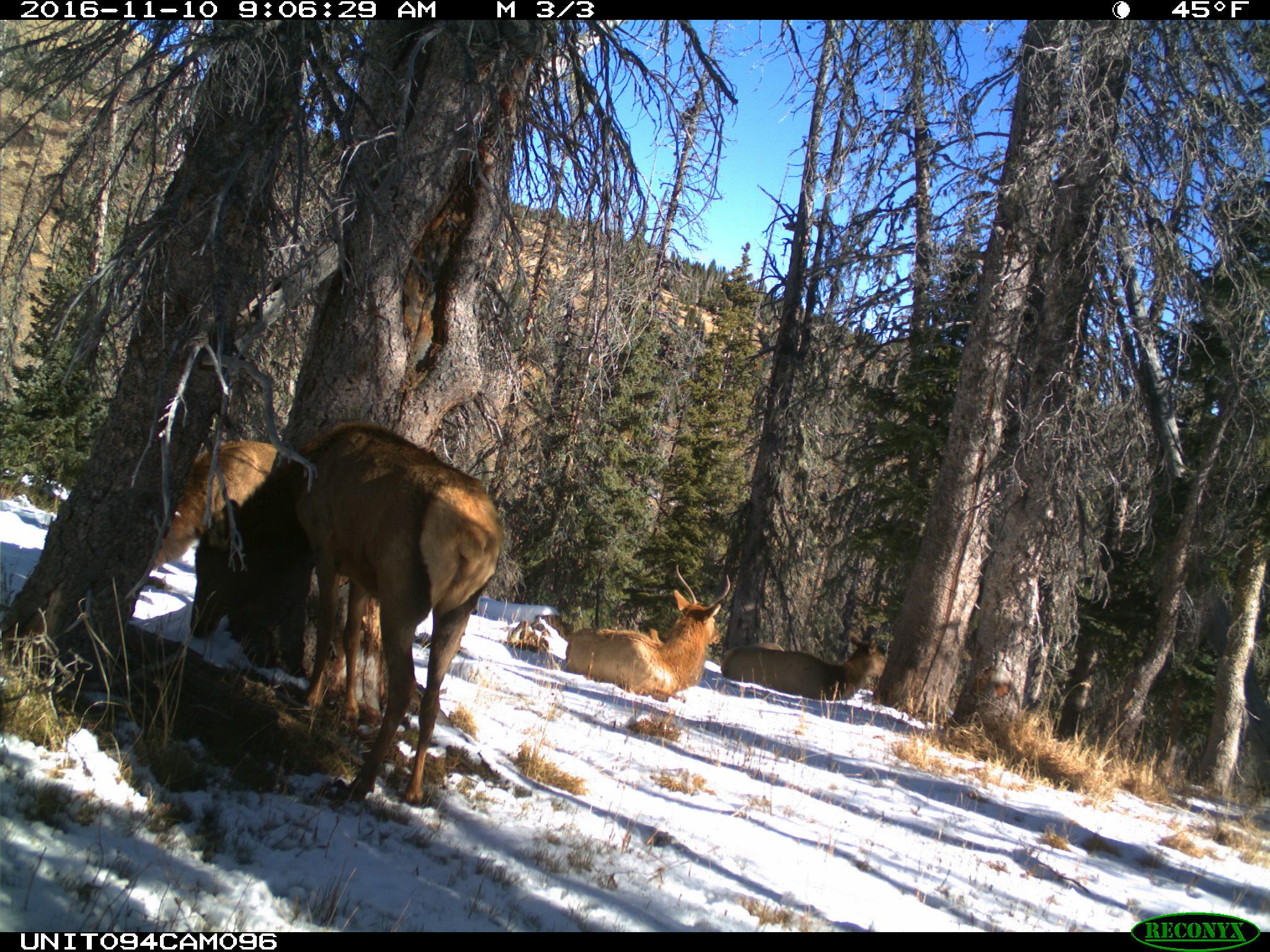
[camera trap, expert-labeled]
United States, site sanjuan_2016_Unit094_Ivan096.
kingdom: Animalia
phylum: Chordata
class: Mammalia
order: Artiodactyla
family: Cervidae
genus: Cervus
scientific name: Cervus elaphus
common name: red deer